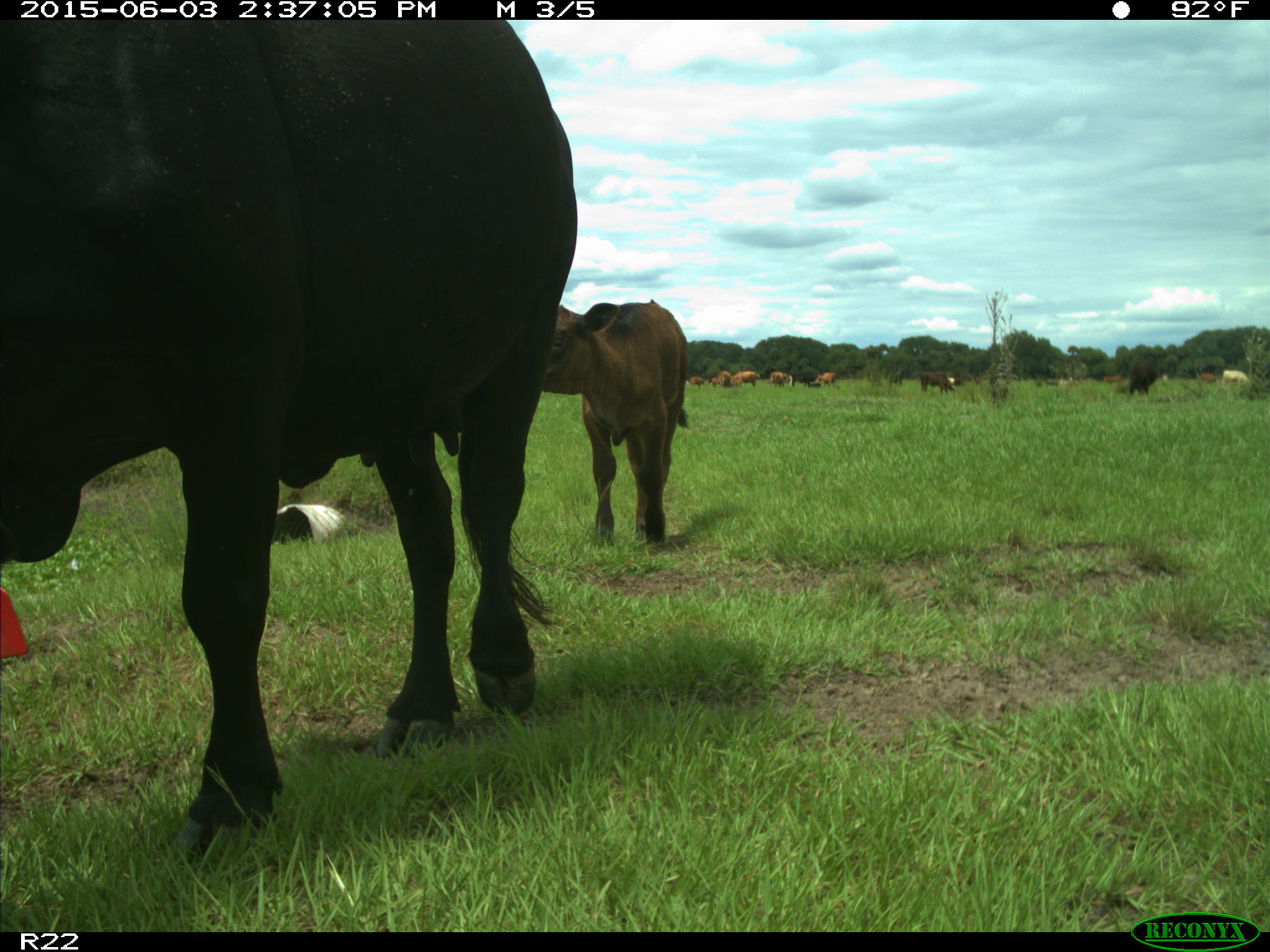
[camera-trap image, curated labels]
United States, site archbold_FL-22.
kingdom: Animalia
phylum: Chordata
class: Mammalia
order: Artiodactyla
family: Bovidae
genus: Bos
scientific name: Bos taurus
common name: domestic cow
Bos taurus (domestic cow).